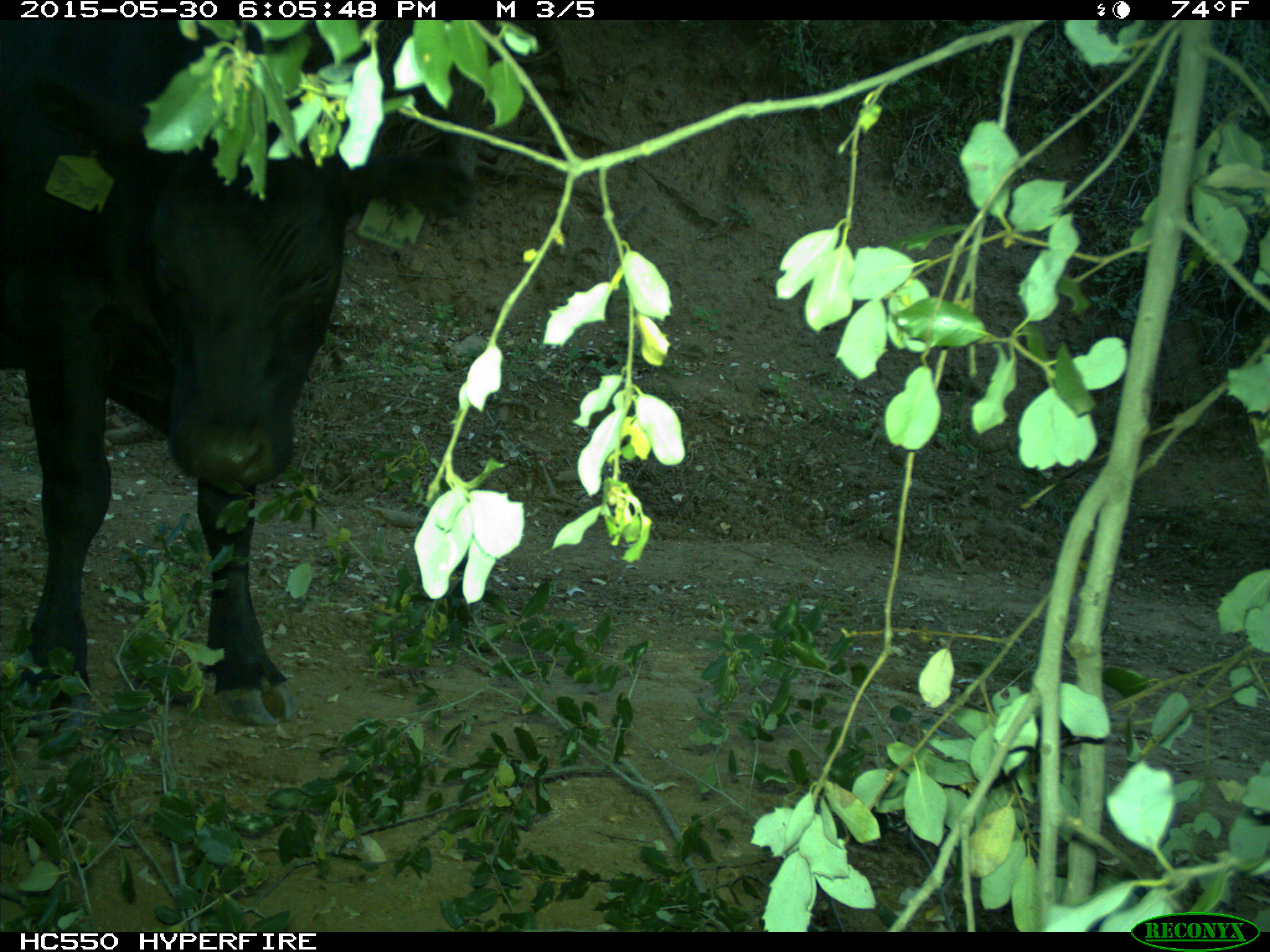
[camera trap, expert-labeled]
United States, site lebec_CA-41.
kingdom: Animalia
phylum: Chordata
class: Mammalia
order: Artiodactyla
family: Bovidae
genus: Bos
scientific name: Bos taurus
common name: domestic cow